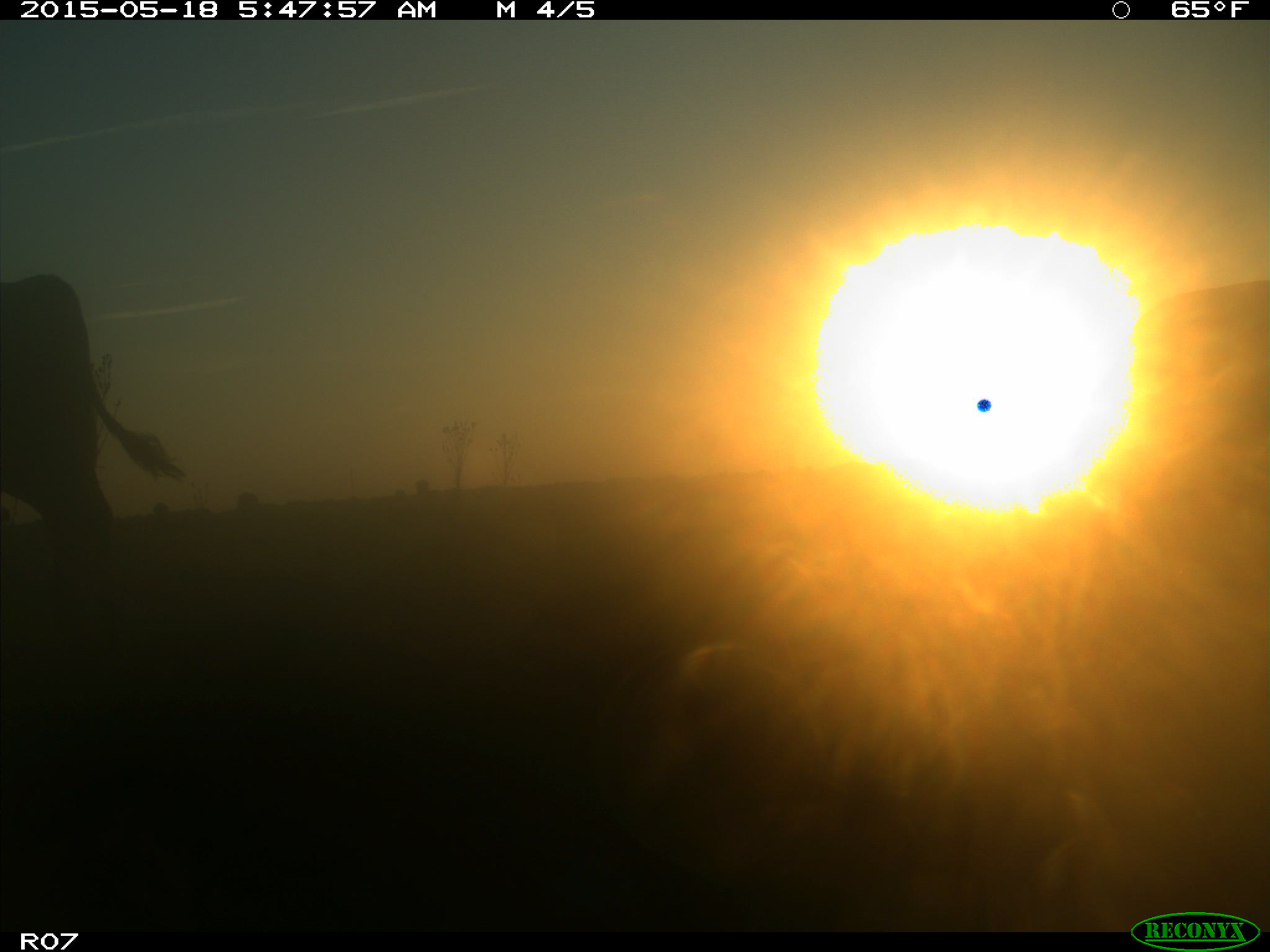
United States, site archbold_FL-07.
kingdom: Animalia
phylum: Chordata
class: Mammalia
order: Artiodactyla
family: Bovidae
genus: Bos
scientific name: Bos taurus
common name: domestic cow